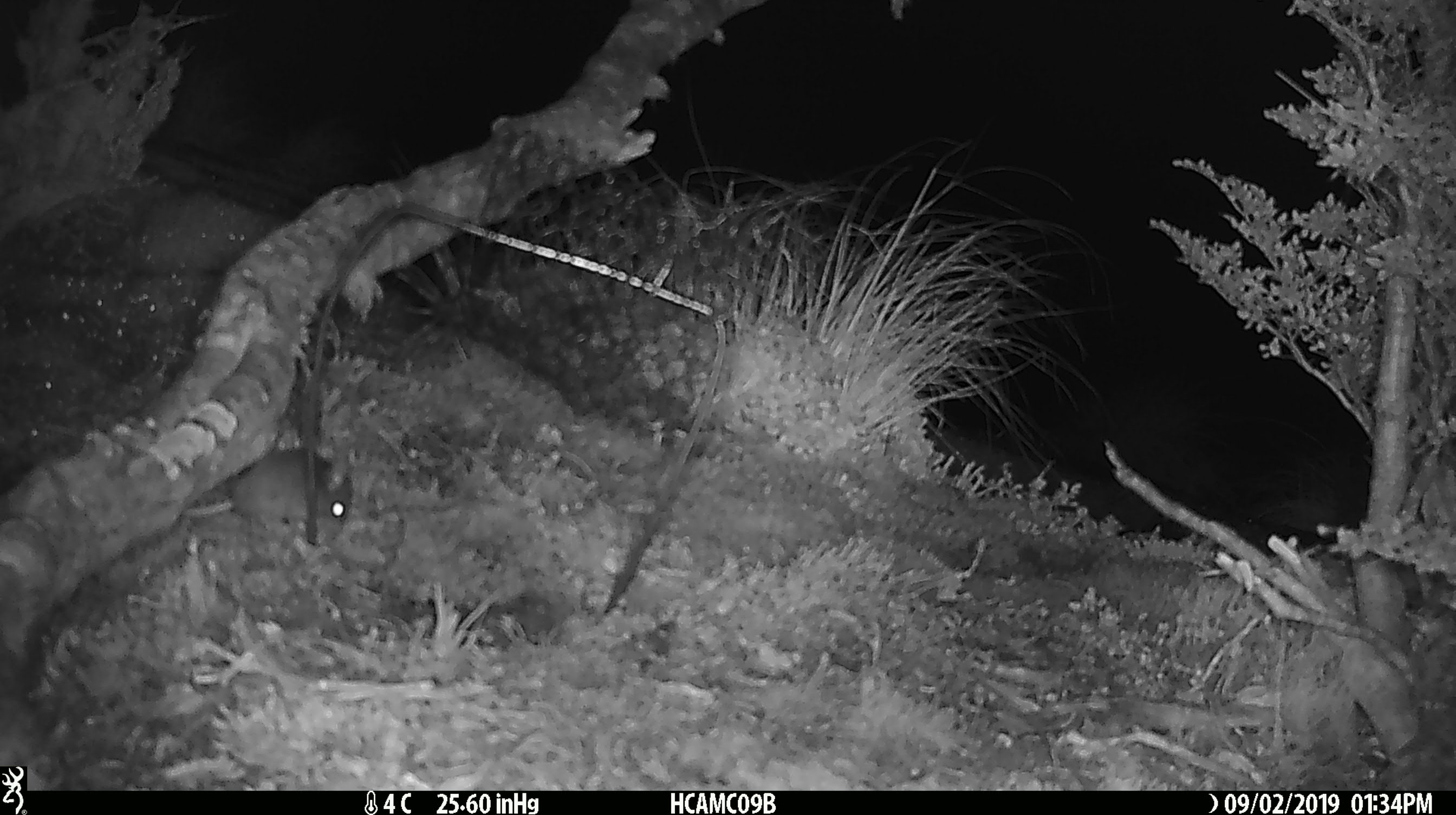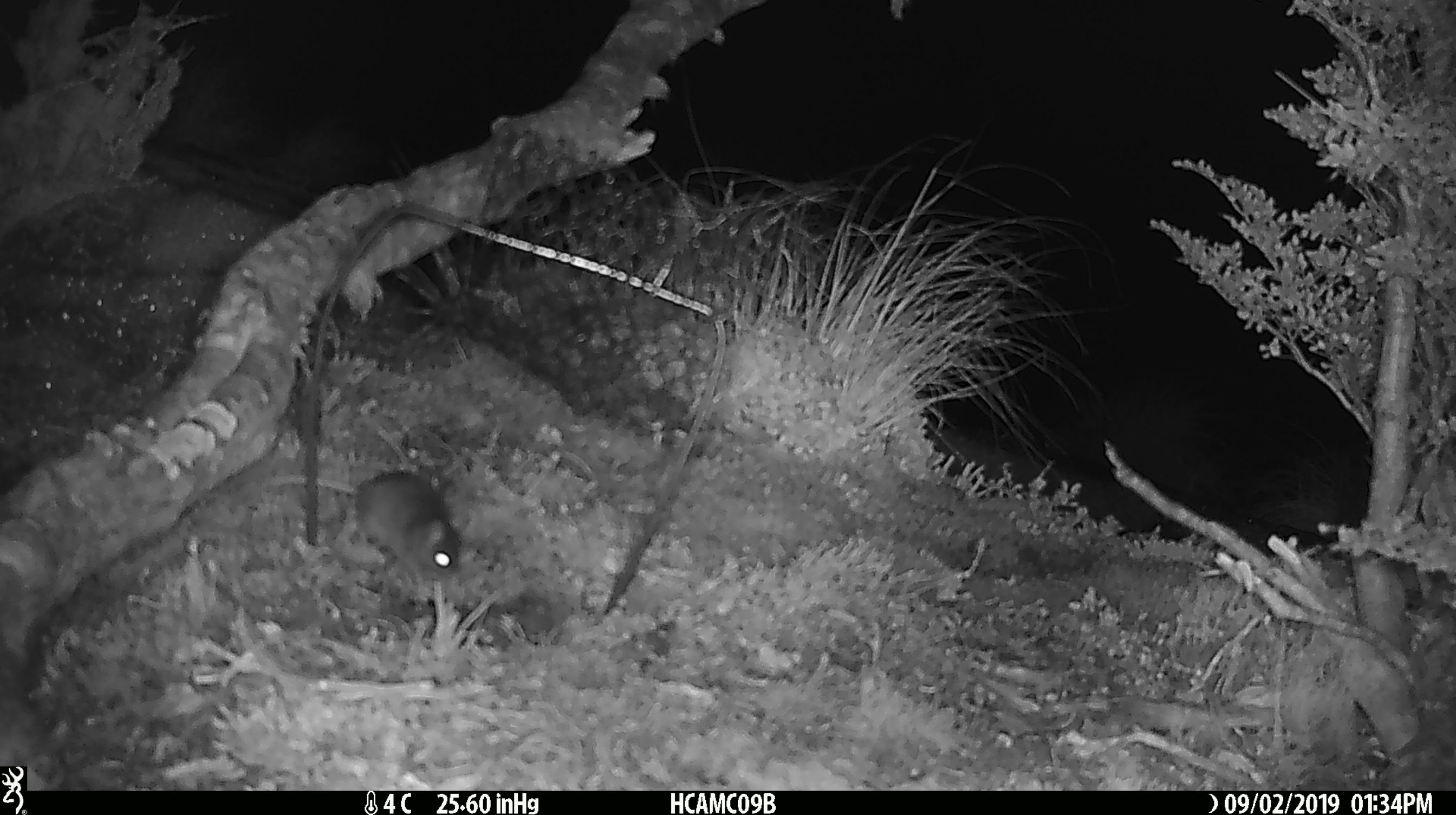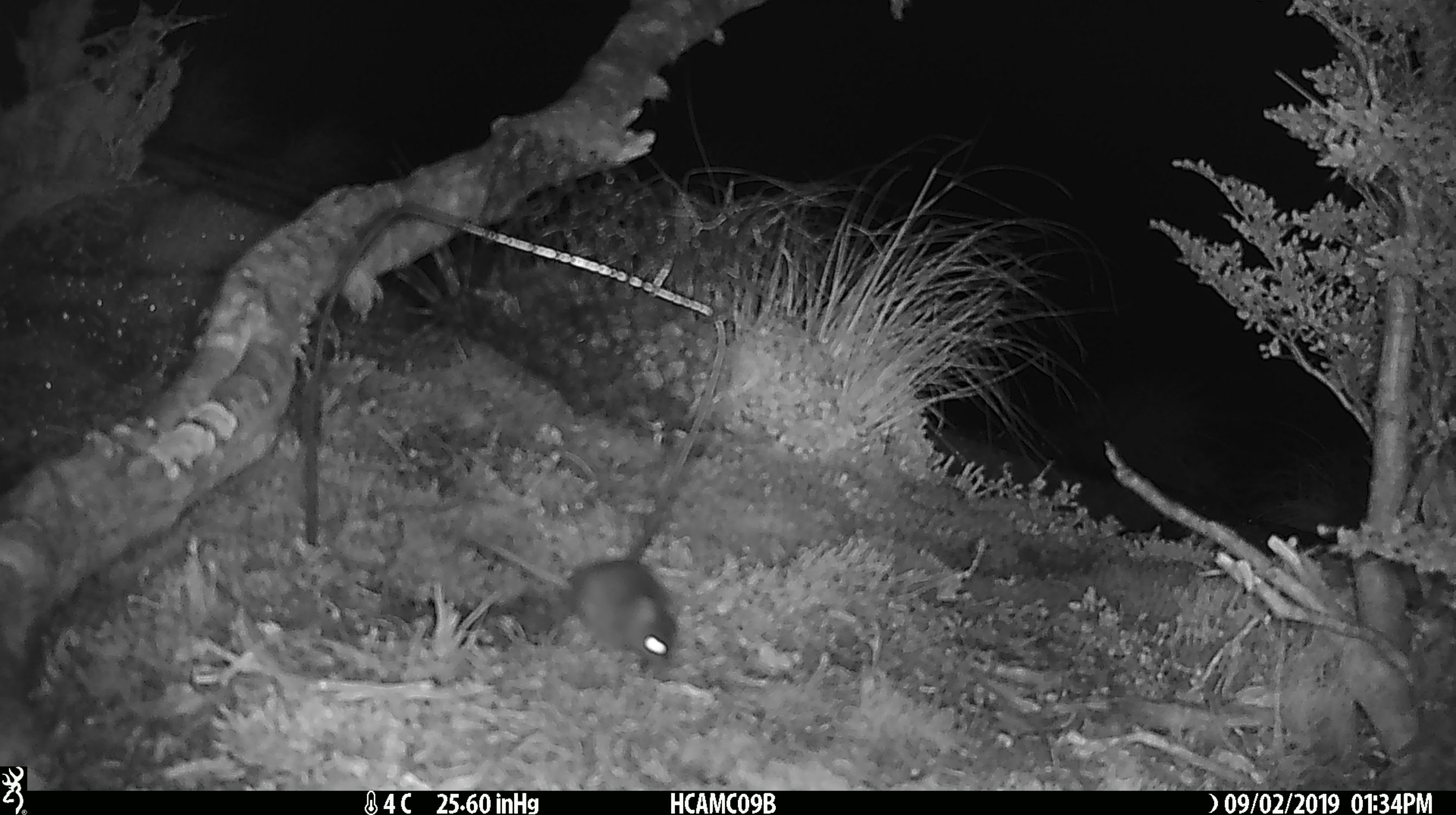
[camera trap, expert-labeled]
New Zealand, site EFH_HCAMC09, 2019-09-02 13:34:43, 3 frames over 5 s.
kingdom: Animalia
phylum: Chordata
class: Mammalia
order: Rodentia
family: Muridae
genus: Mus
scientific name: Mus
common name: mouse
Mouse (Mus).